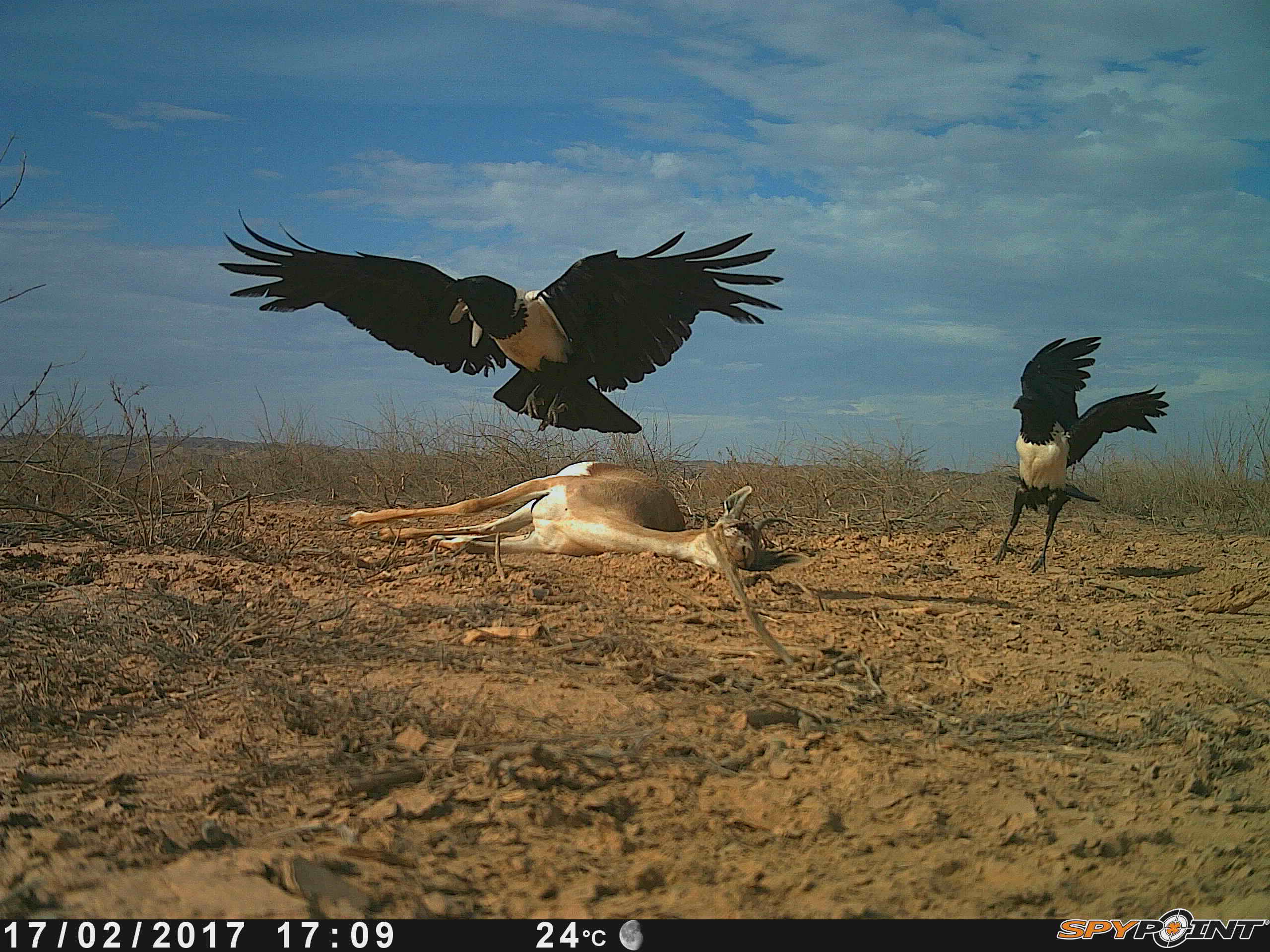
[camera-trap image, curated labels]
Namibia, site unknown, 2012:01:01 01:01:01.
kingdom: Animalia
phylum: Chordata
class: Aves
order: Passeriformes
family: Corvidae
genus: Corvus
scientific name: Corvus albus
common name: pied crow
Corvus albus (pied crow).